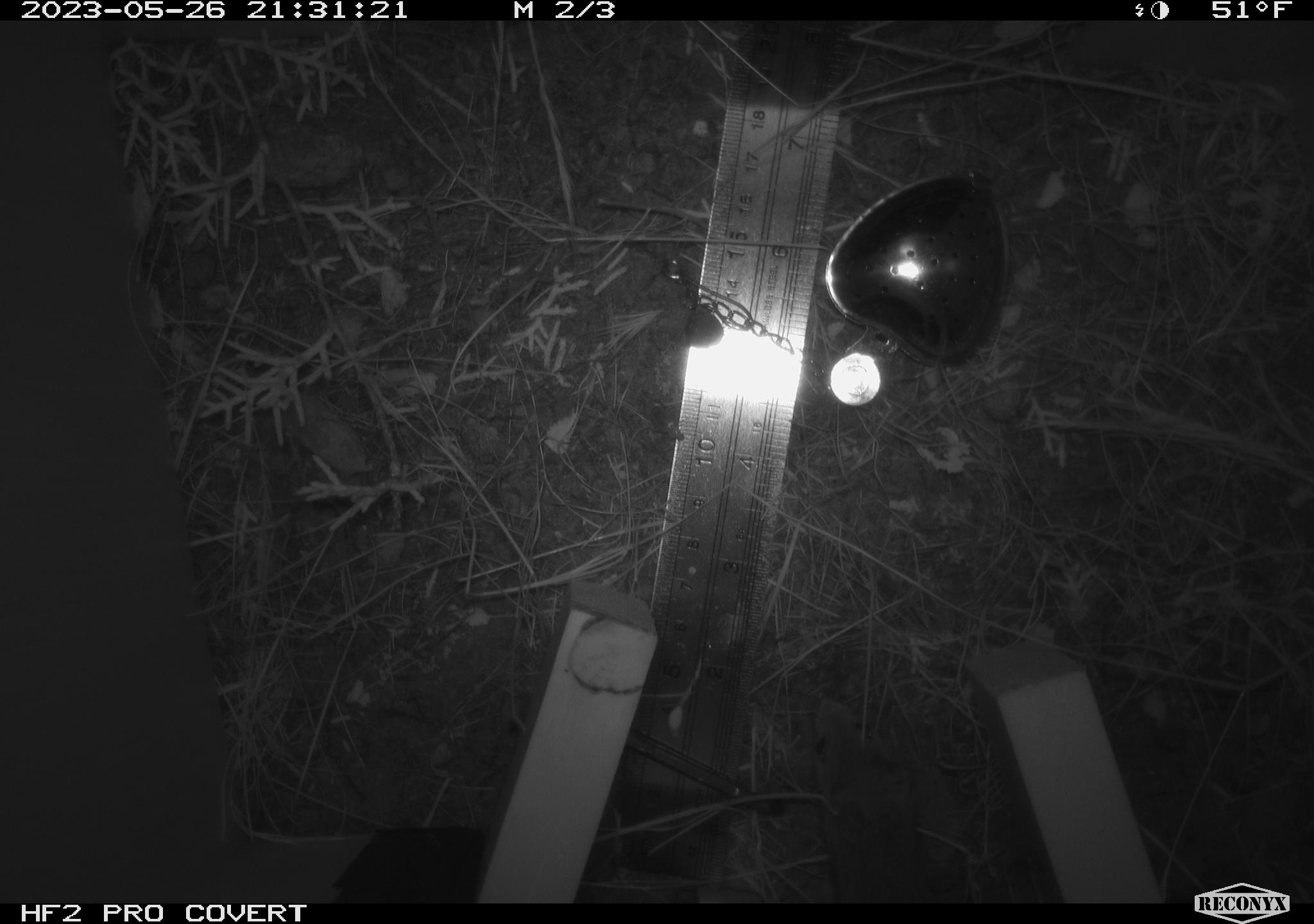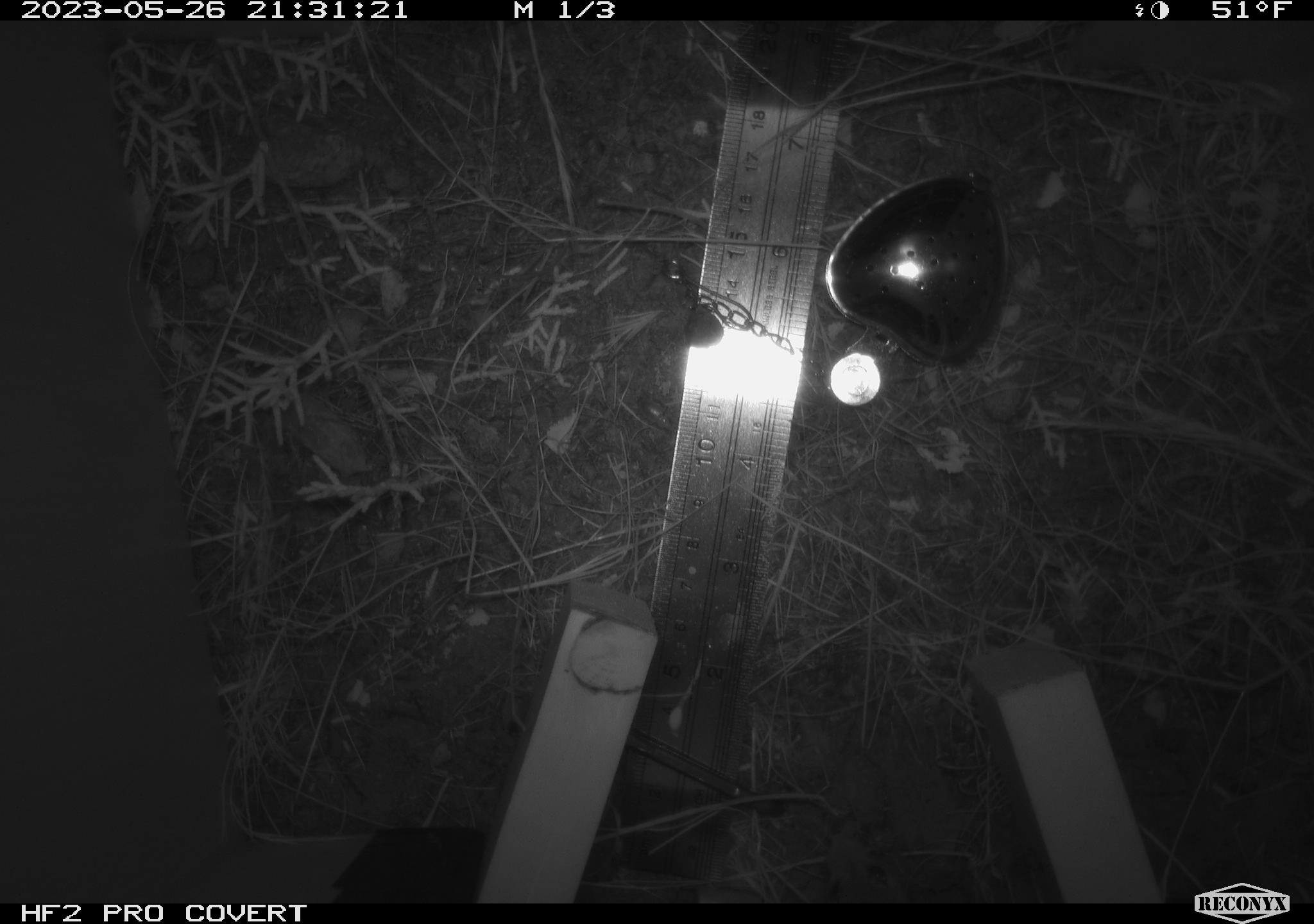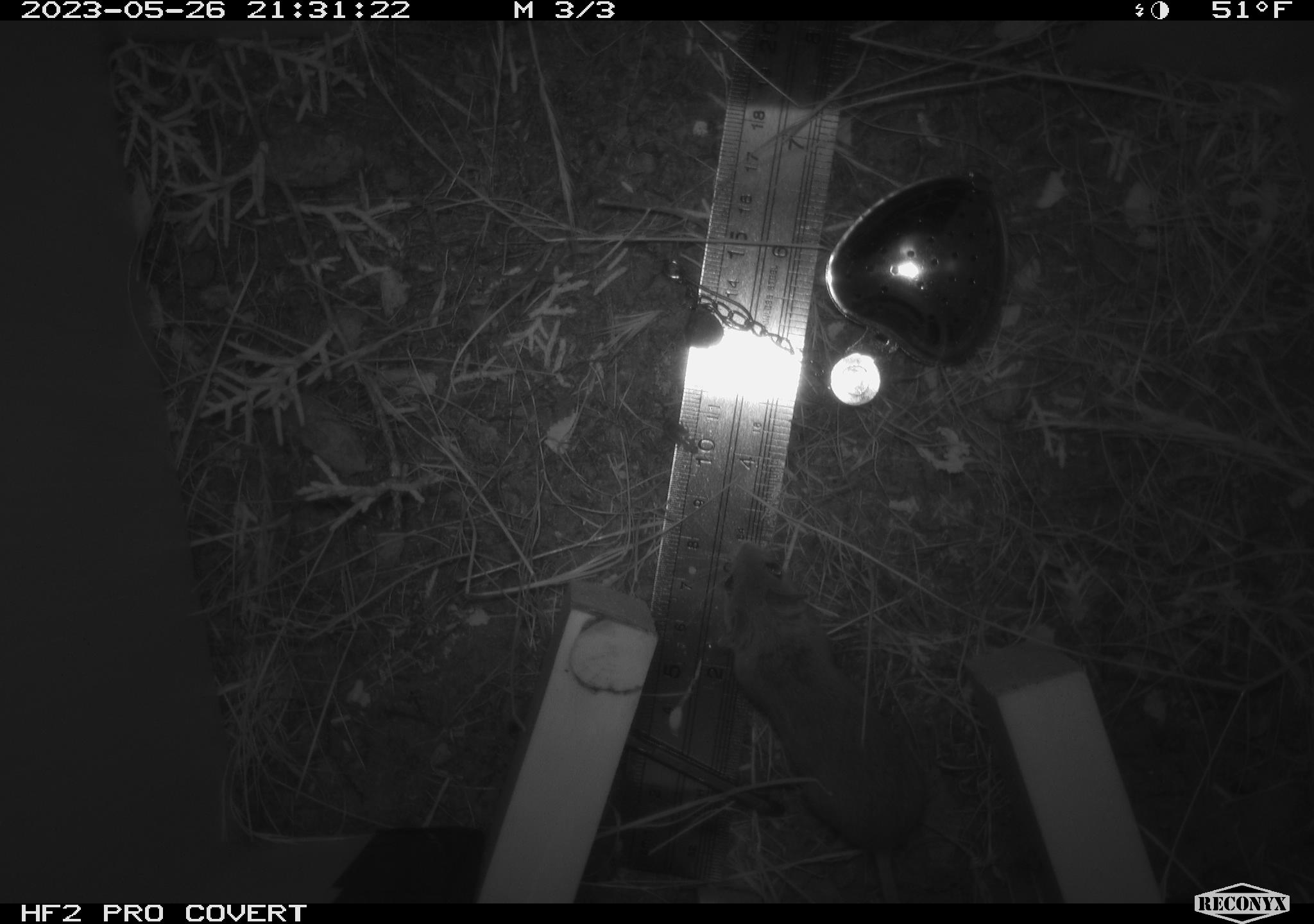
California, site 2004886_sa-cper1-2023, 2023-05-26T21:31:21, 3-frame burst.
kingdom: Animalia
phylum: Chordata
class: Mammalia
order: Rodentia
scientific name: Rodentia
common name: mouse species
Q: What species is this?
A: Mouse species (Rodentia).